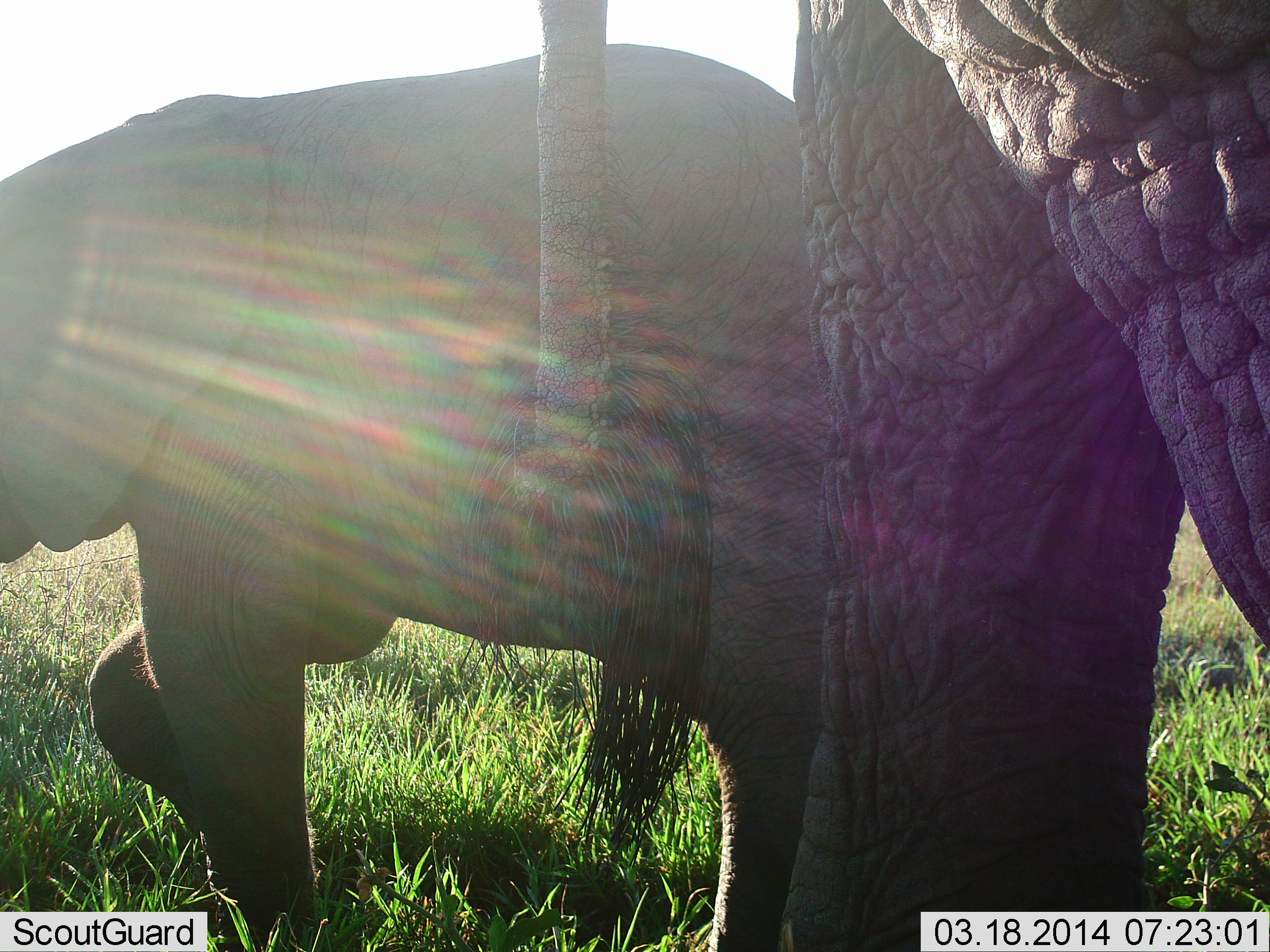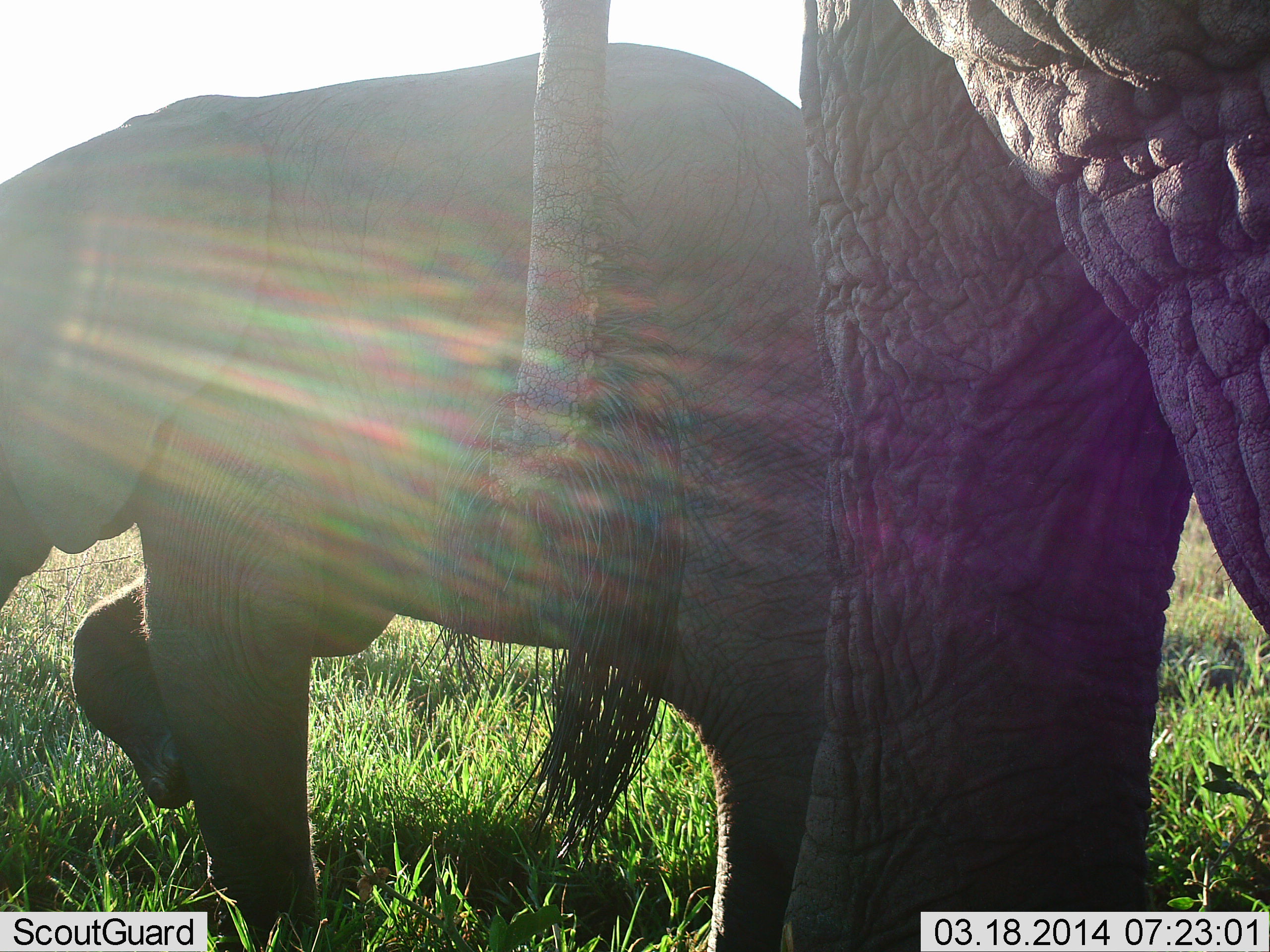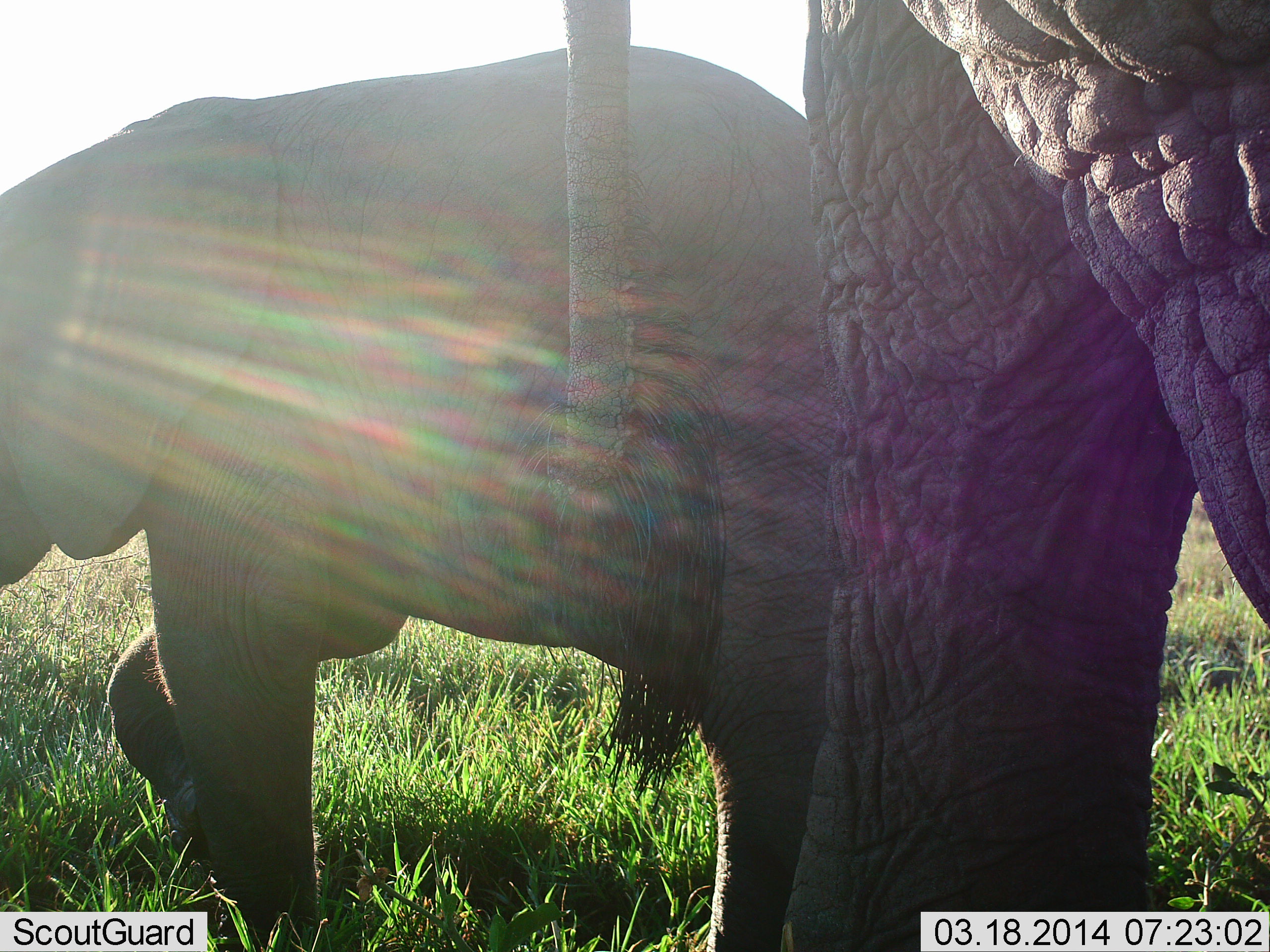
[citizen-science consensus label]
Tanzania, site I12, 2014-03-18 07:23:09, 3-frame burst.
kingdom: Animalia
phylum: Chordata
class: Mammalia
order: Proboscidea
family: Elephantidae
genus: Loxodonta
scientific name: Loxodonta africana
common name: african bush elephant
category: elephant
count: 2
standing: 100%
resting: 0%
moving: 0%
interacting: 0%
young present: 80%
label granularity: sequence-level